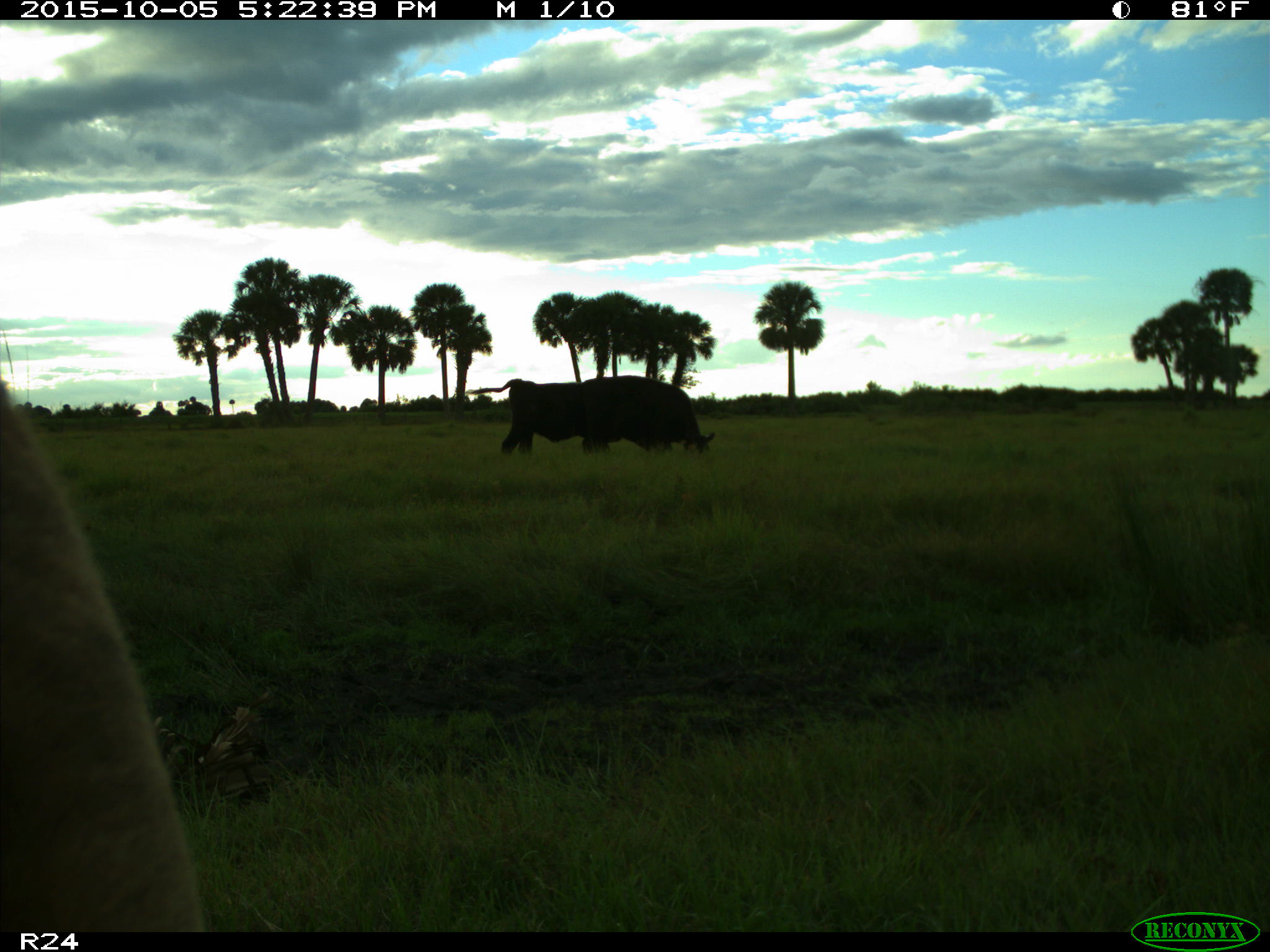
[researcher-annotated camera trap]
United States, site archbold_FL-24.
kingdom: Animalia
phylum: Chordata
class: Mammalia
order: Artiodactyla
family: Bovidae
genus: Bos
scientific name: Bos taurus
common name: domestic cow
Bos taurus (domestic cow).